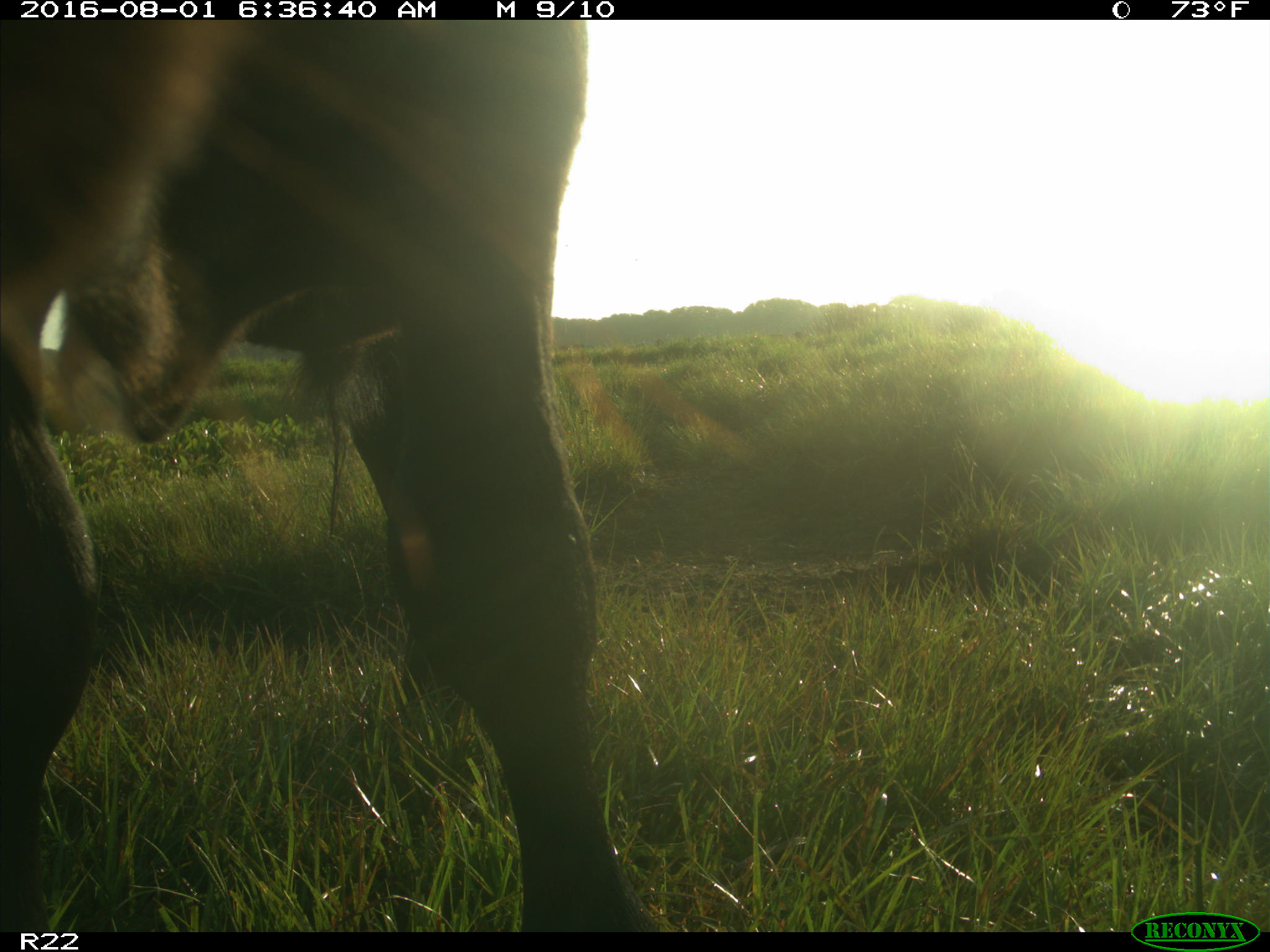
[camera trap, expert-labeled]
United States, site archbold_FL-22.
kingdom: Animalia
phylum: Chordata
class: Mammalia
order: Artiodactyla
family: Bovidae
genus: Bos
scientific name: Bos taurus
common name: domestic cow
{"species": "Bos taurus (domestic cow)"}